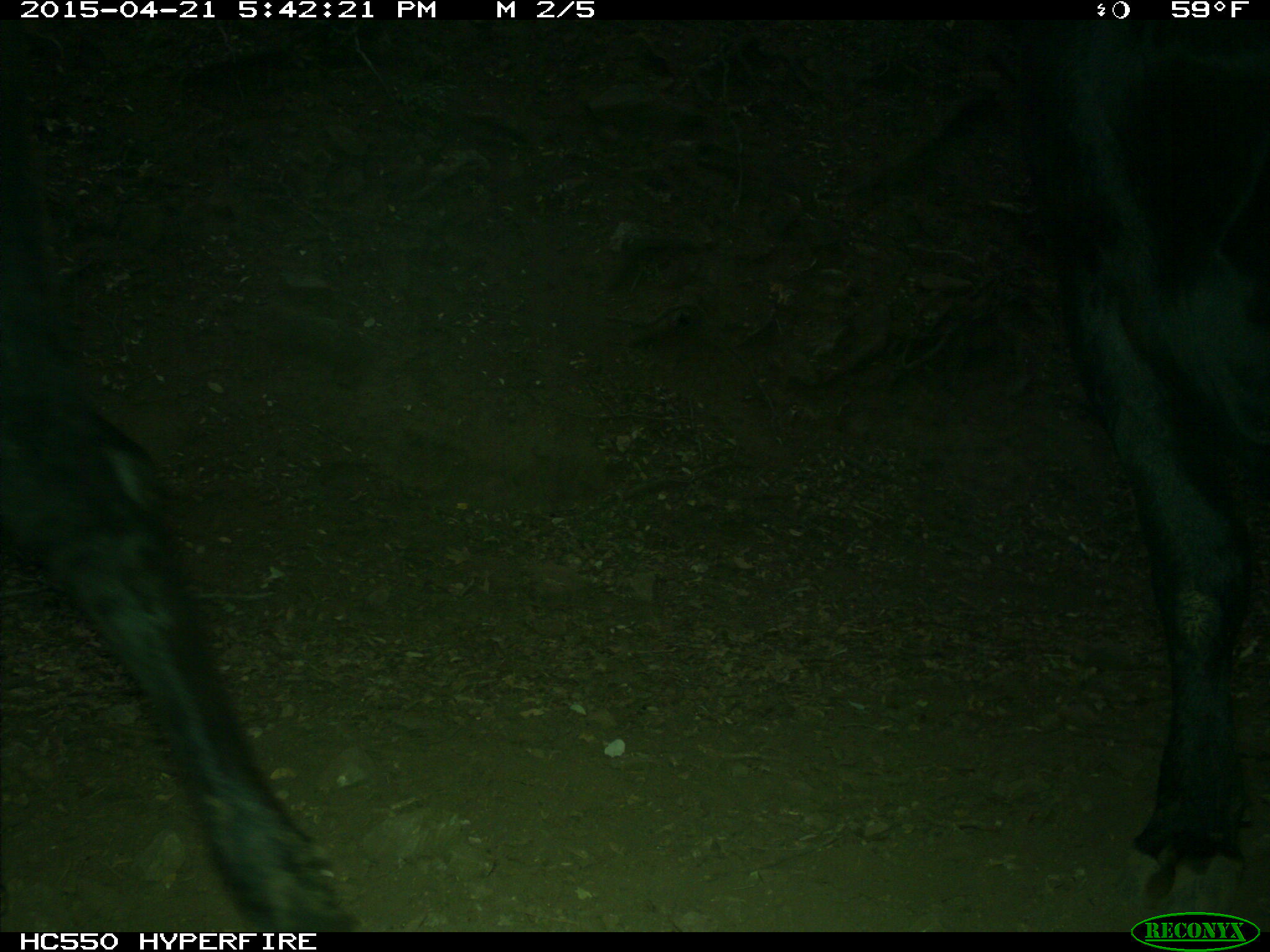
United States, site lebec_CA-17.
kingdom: Animalia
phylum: Chordata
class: Mammalia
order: Artiodactyla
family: Bovidae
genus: Bos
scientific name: Bos taurus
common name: domestic cow